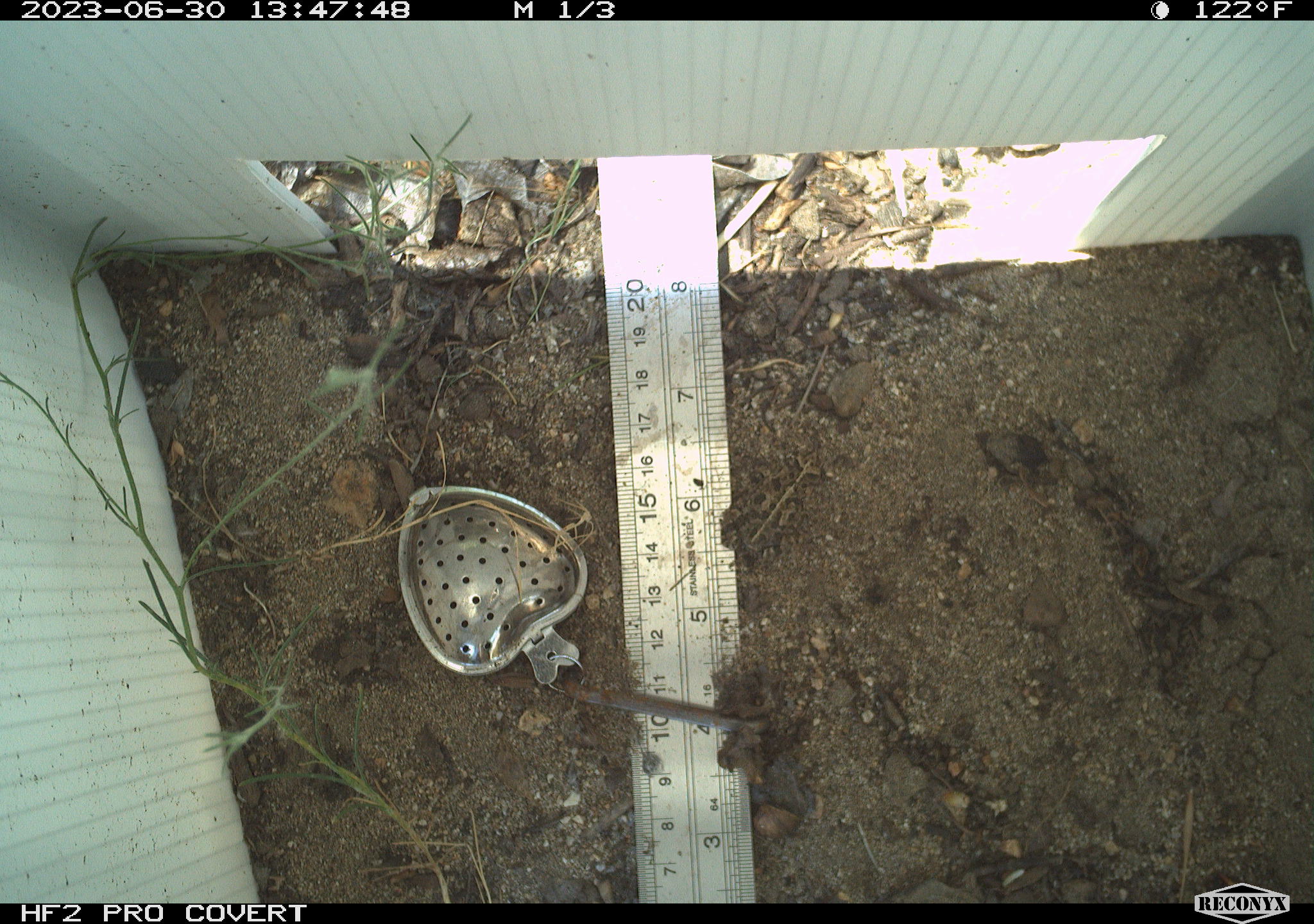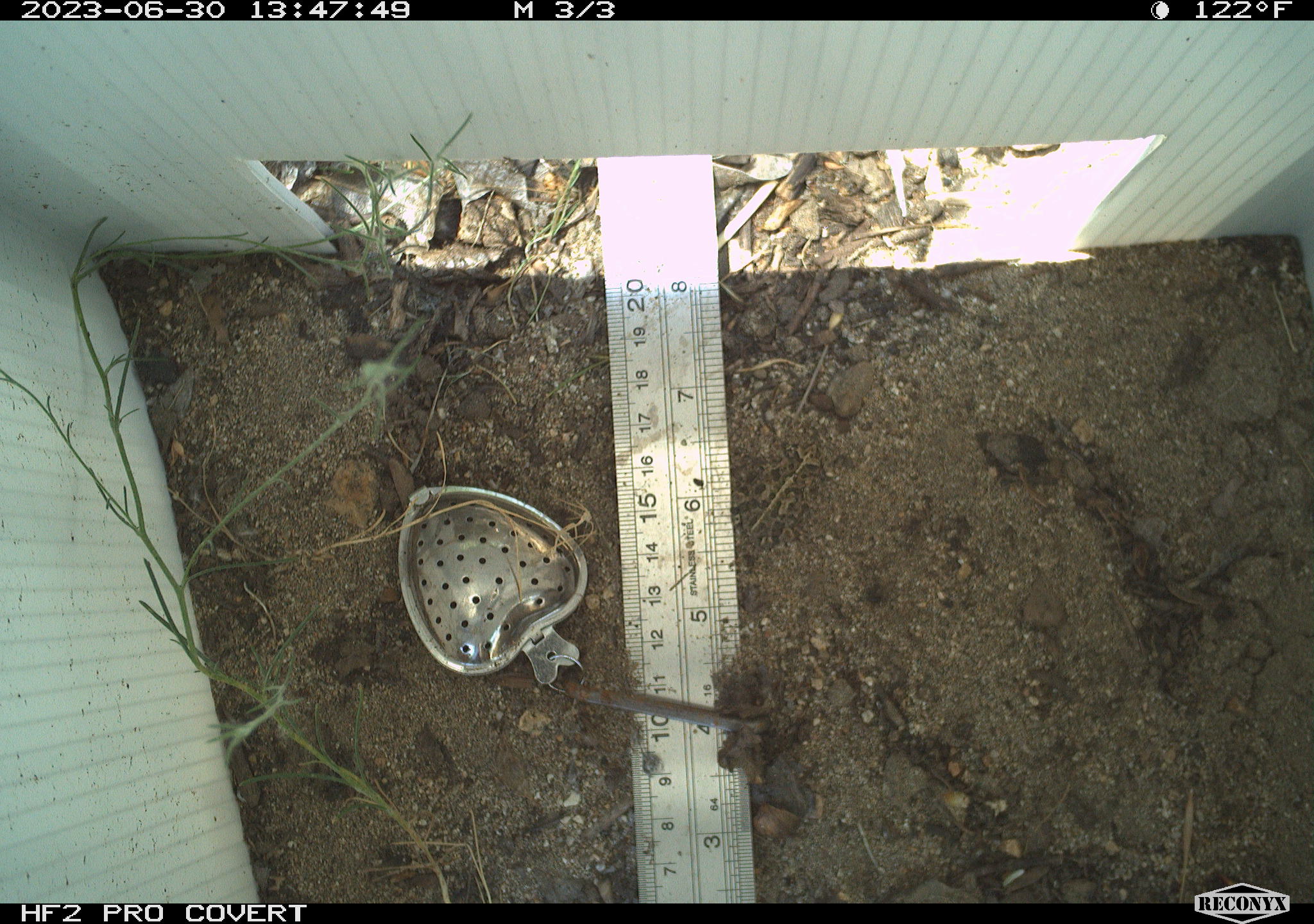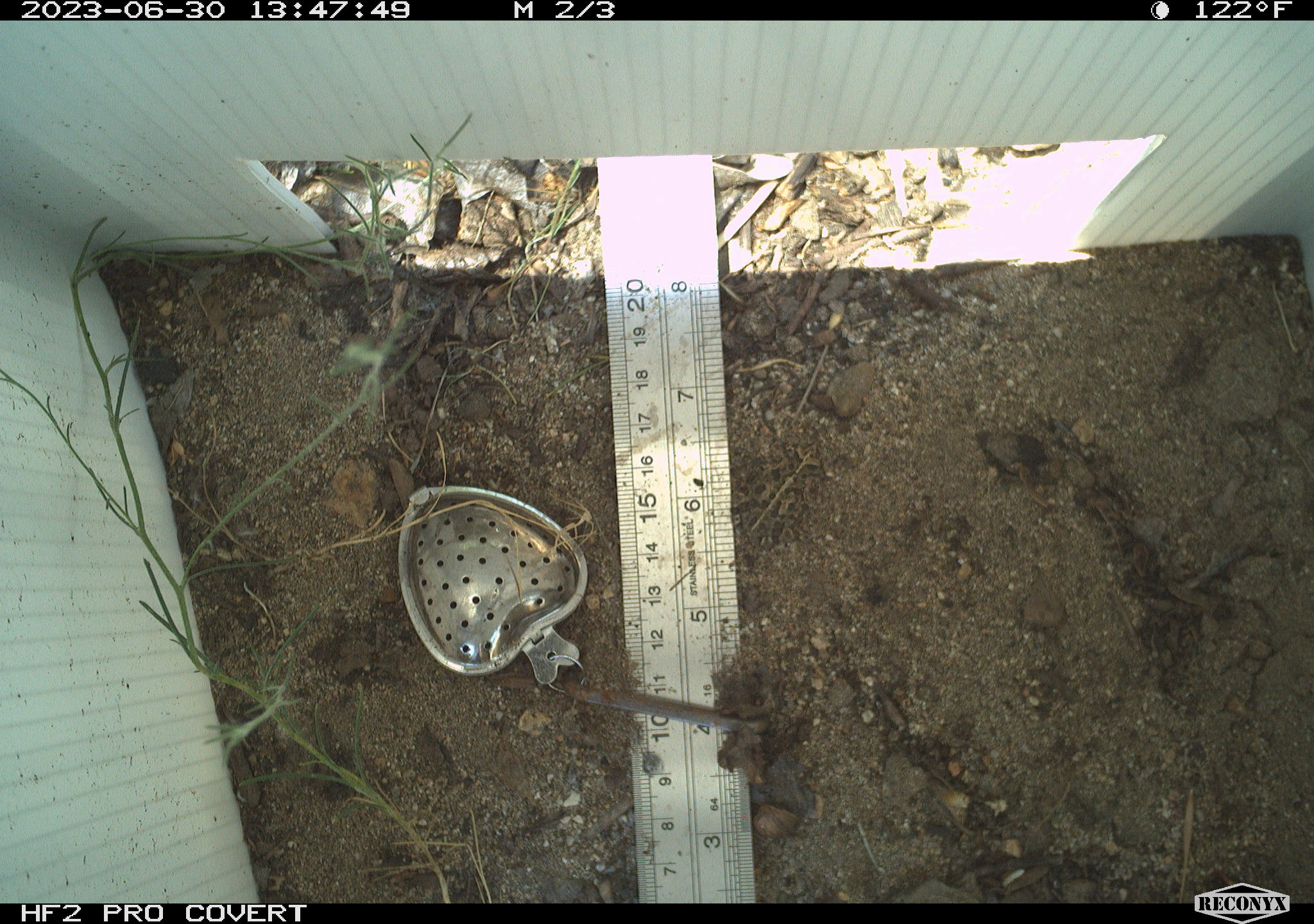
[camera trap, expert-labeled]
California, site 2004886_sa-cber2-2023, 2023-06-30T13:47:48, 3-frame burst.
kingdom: Animalia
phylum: Chordata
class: Amphibia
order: Anura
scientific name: Anura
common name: frogs